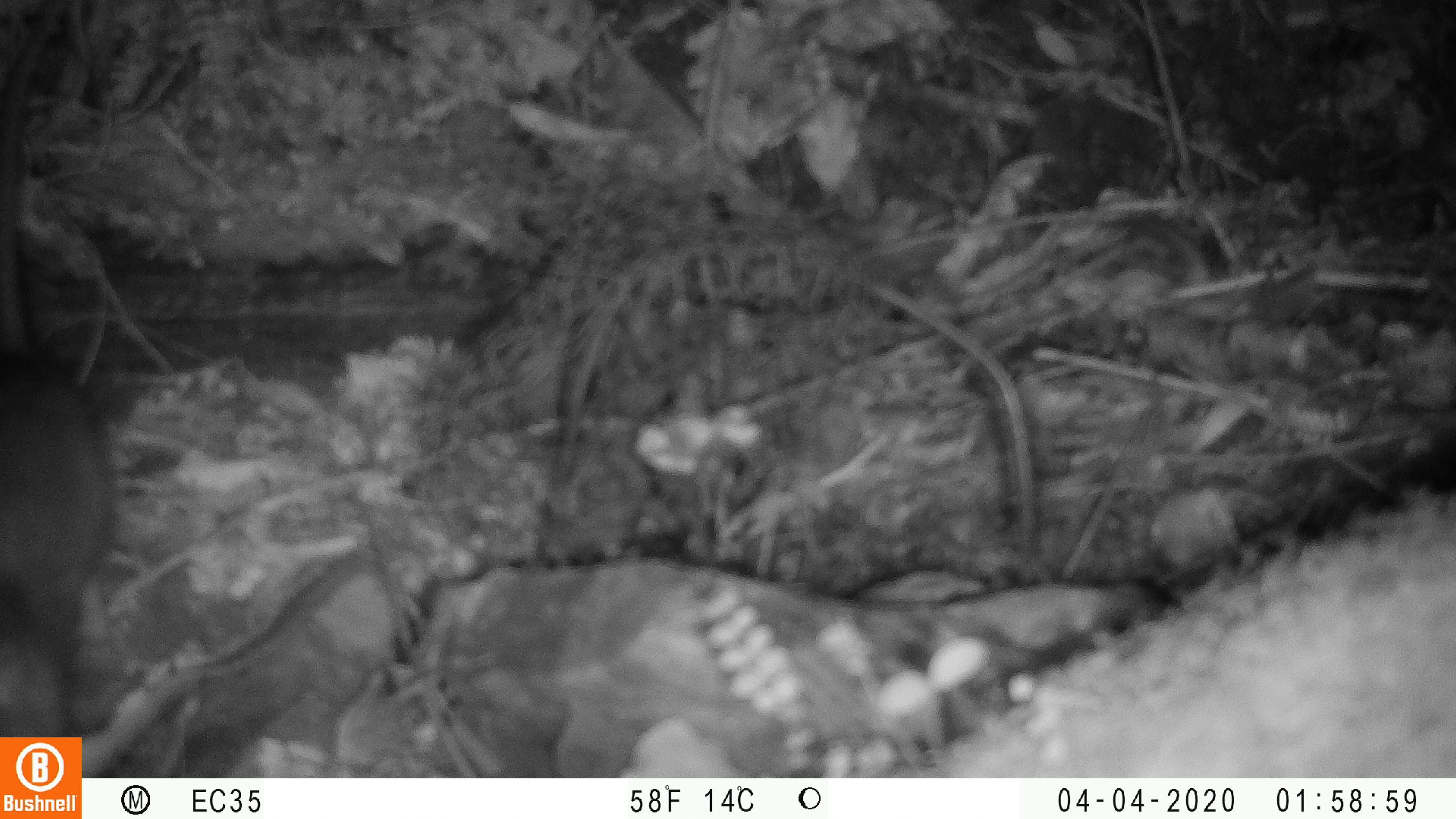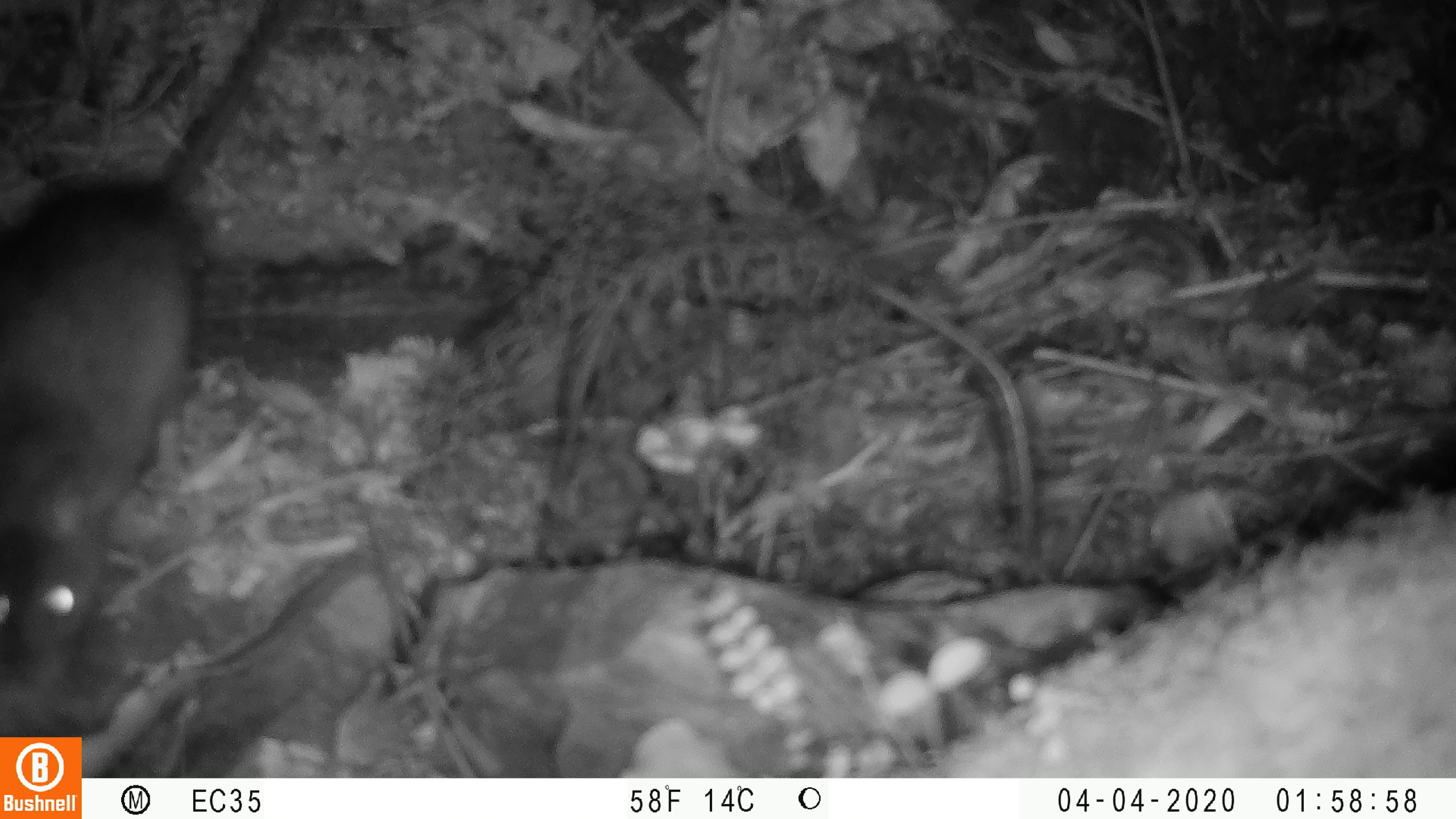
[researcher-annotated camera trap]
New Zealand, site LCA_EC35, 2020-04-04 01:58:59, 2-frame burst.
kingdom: Animalia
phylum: Chordata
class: Mammalia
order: Rodentia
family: Muridae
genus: Rattus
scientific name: Rattus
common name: rat